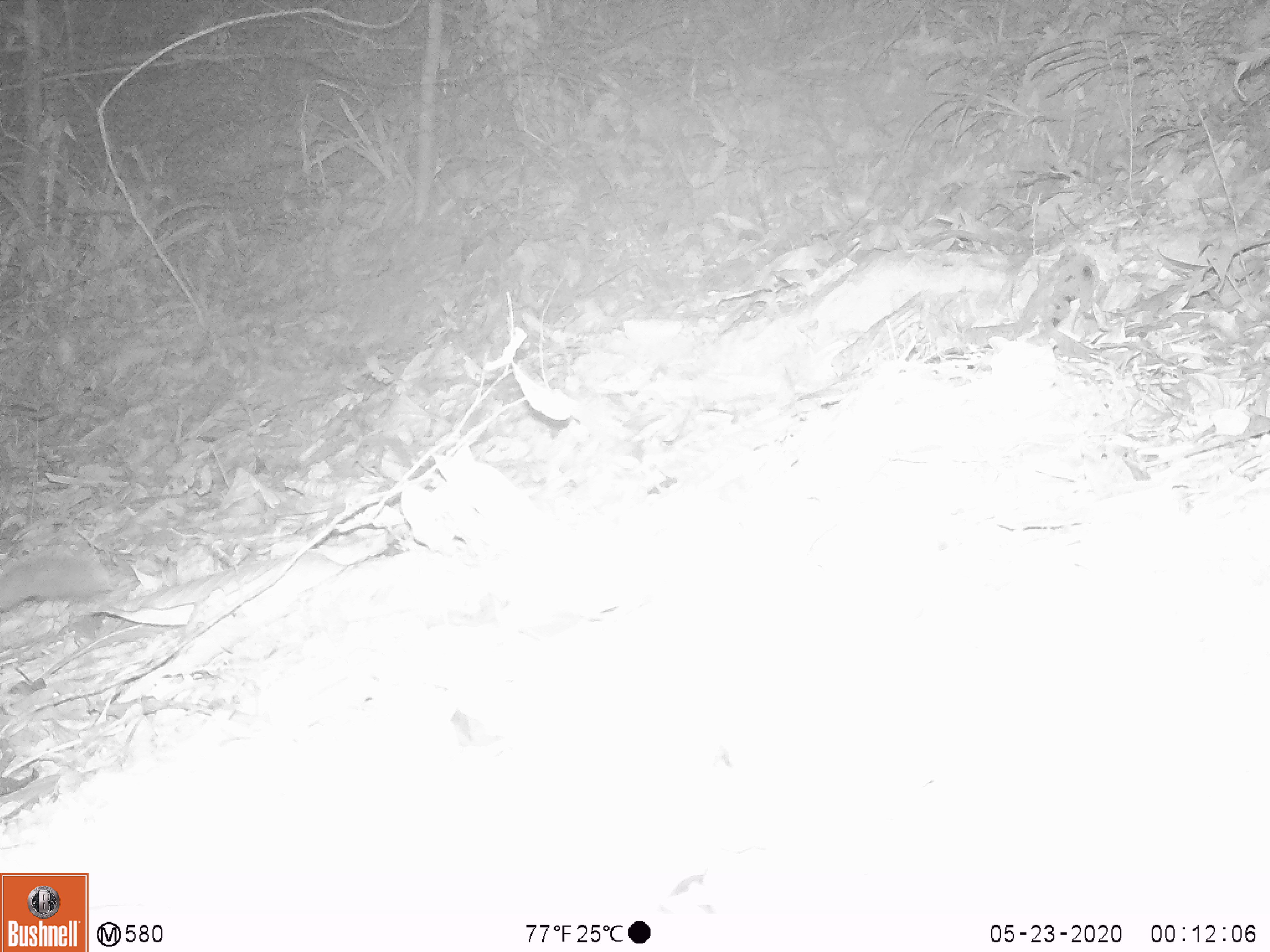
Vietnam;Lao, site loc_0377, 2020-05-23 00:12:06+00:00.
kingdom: Animalia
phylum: Chordata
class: Mammalia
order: Carnivora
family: Mustelidae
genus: Melogale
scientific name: Melogale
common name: ferret badger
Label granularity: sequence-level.